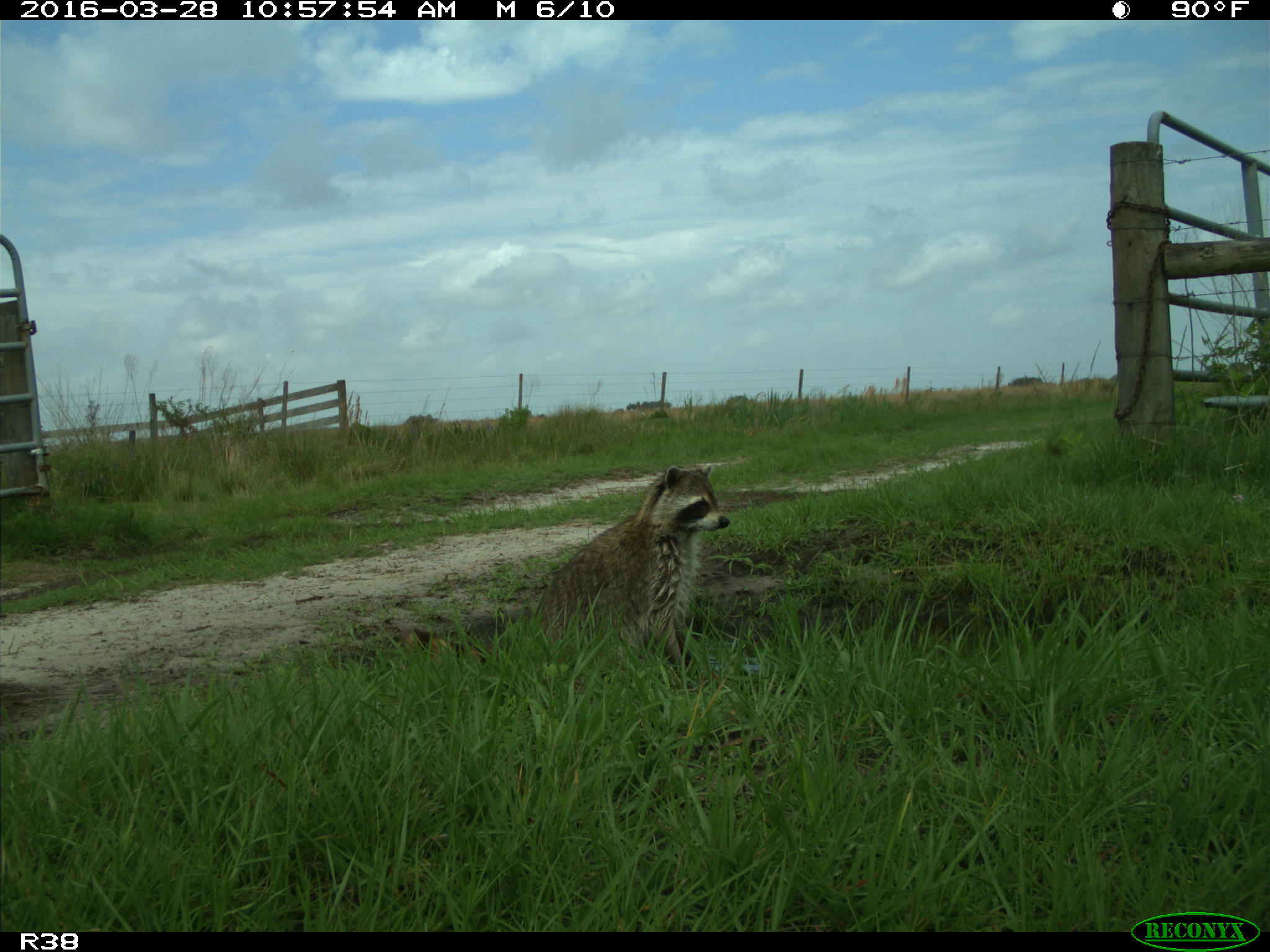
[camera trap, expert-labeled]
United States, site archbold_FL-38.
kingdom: Animalia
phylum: Chordata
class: Mammalia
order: Carnivora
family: Procyonidae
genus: Procyon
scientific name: Procyon lotor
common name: common raccoon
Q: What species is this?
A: Procyon lotor (common raccoon).